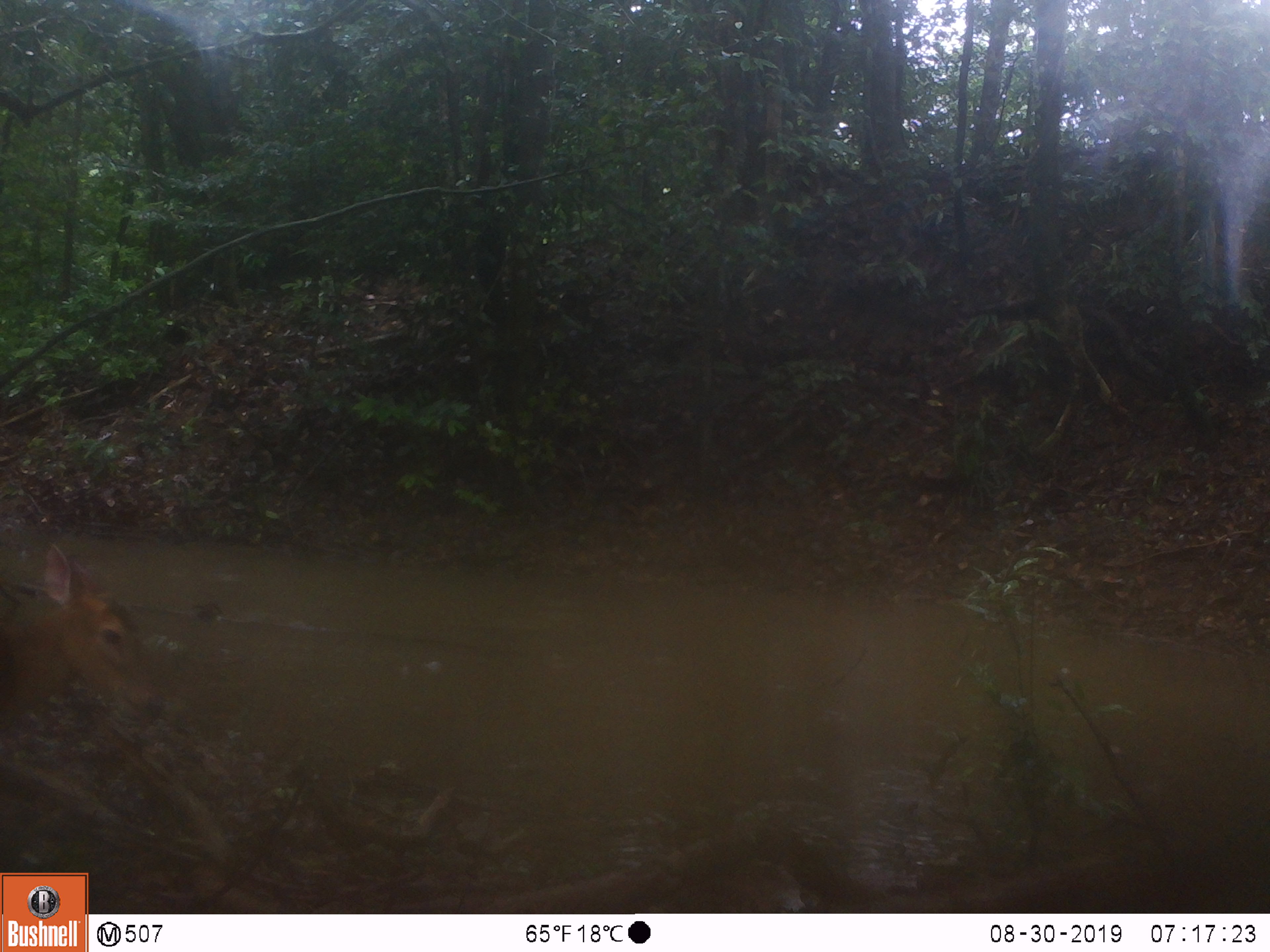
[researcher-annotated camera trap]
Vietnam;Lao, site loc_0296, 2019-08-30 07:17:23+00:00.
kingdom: Animalia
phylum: Chordata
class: Mammalia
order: Artiodactyla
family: Cervidae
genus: Muntiacus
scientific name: Muntiacus vuquangensis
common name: large-antlered muntjac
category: large antlered muntjac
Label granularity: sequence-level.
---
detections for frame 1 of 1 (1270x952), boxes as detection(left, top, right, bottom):
large antlered muntjac: detection(0, 543, 164, 735)